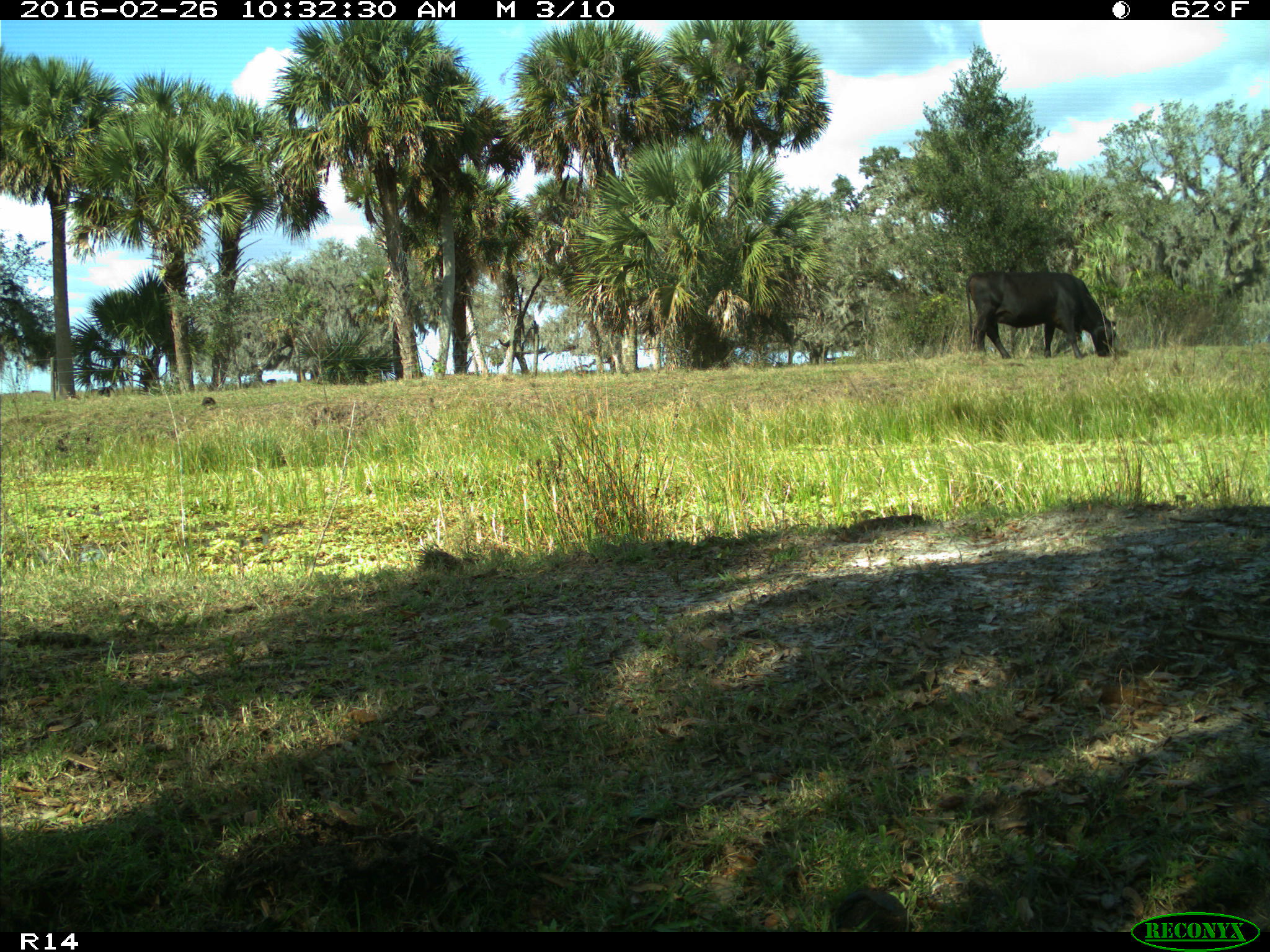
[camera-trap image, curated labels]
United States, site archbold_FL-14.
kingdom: Animalia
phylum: Chordata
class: Mammalia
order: Artiodactyla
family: Bovidae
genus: Bos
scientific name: Bos taurus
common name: domestic cow